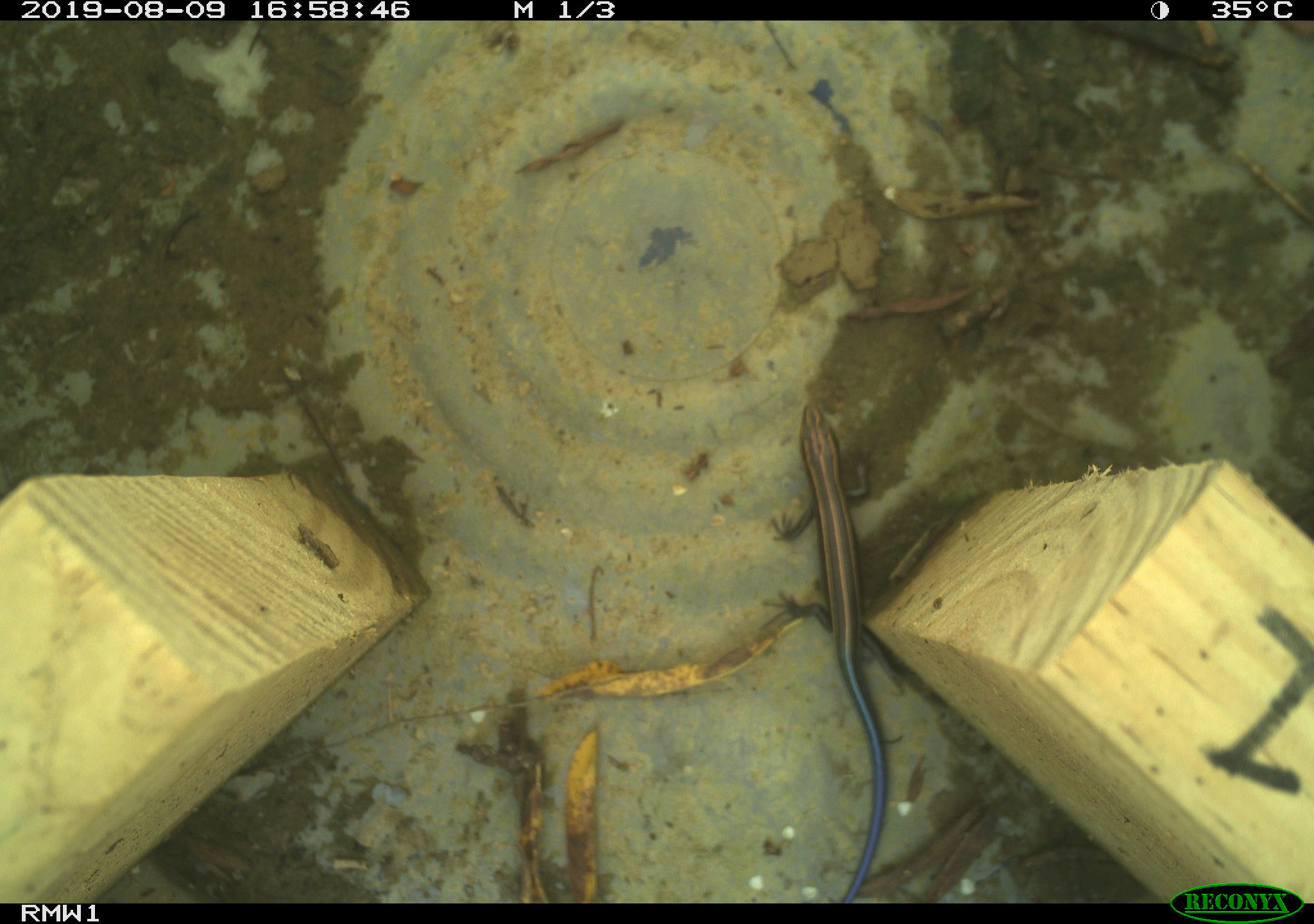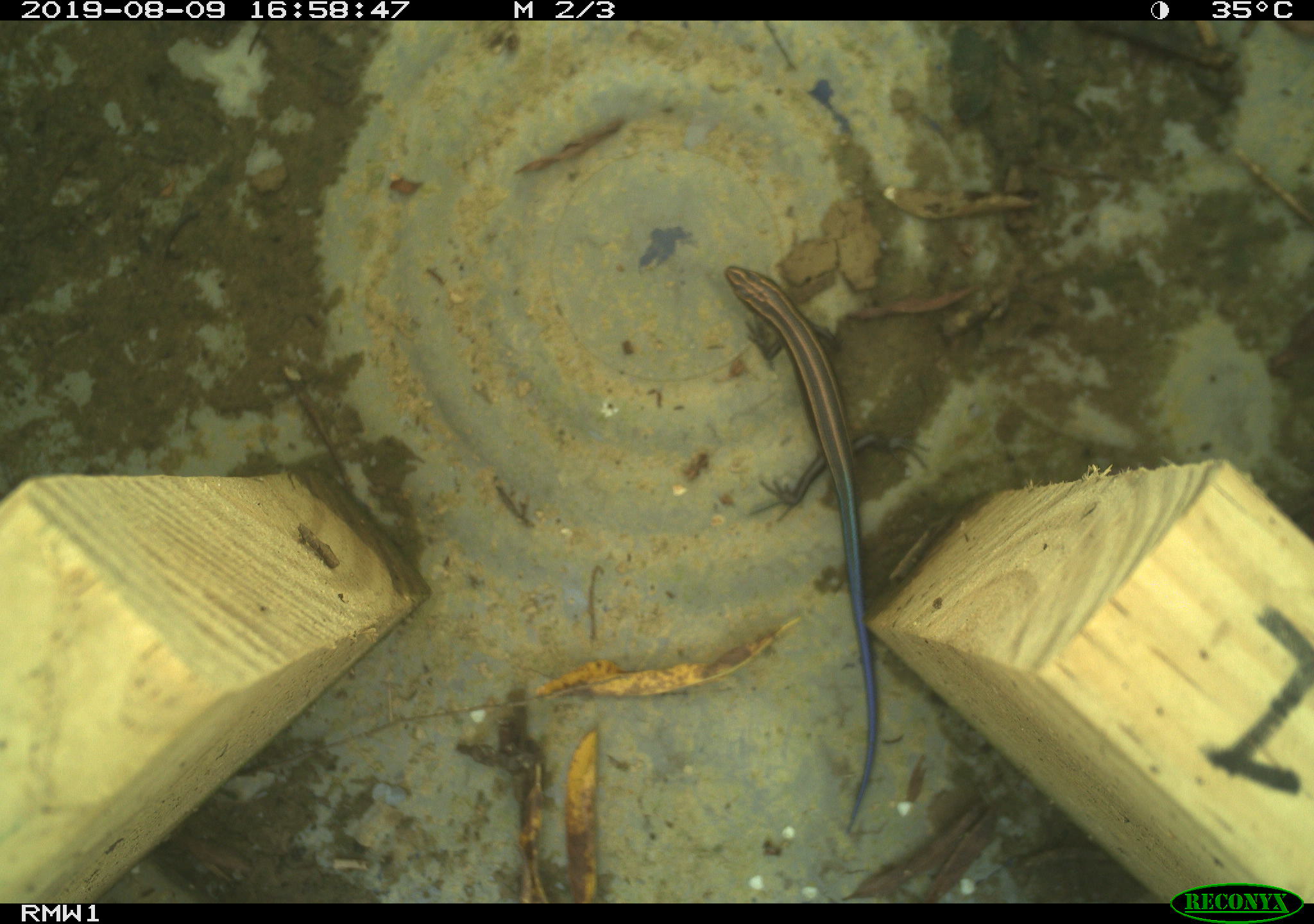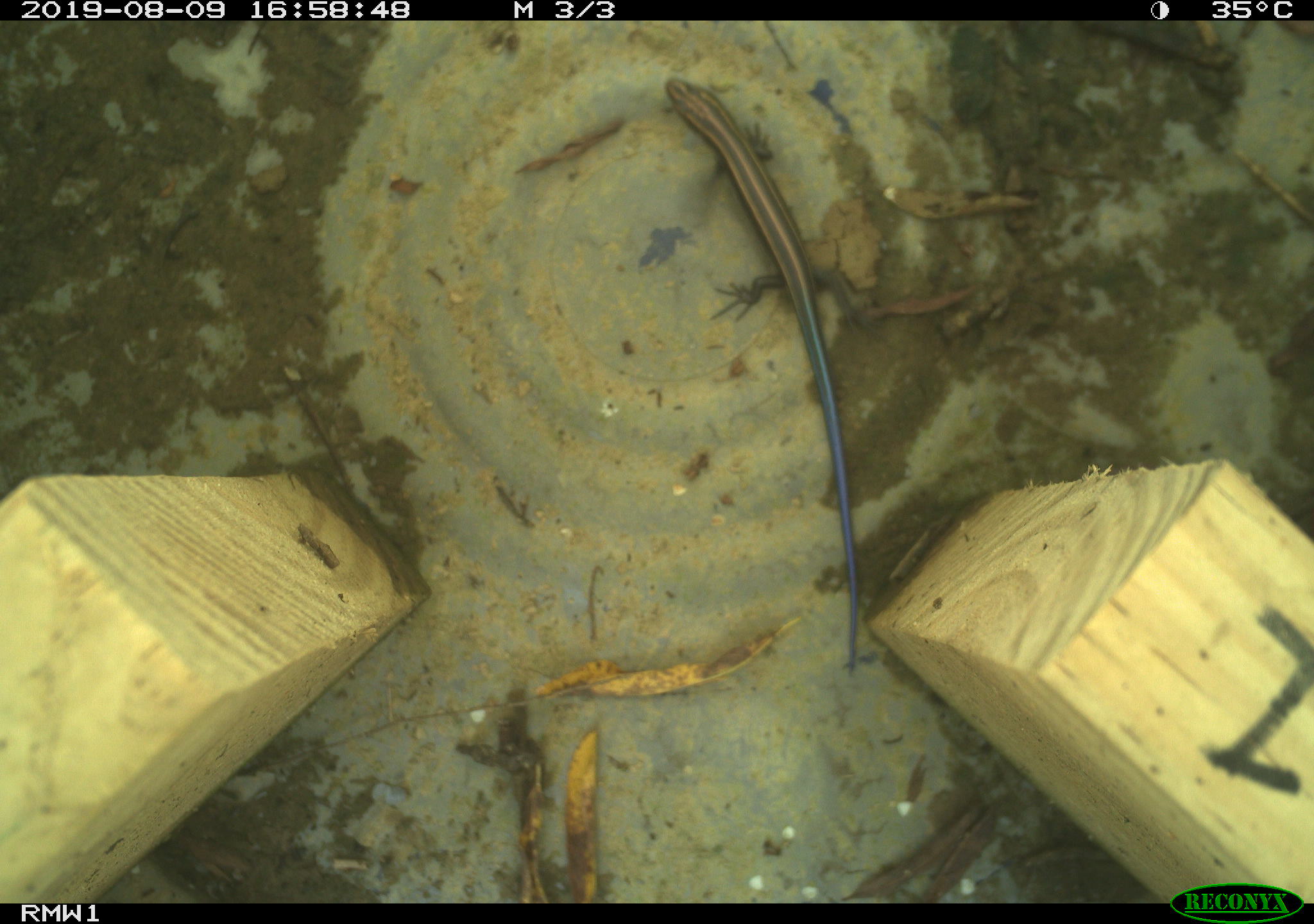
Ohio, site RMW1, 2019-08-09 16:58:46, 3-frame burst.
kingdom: Animalia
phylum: Chordata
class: Reptilia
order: Squamata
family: Scincidae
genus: Plestiodon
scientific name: Plestiodon fasciatus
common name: common five-lined skink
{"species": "common five-lined skink (Plestiodon fasciatus)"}